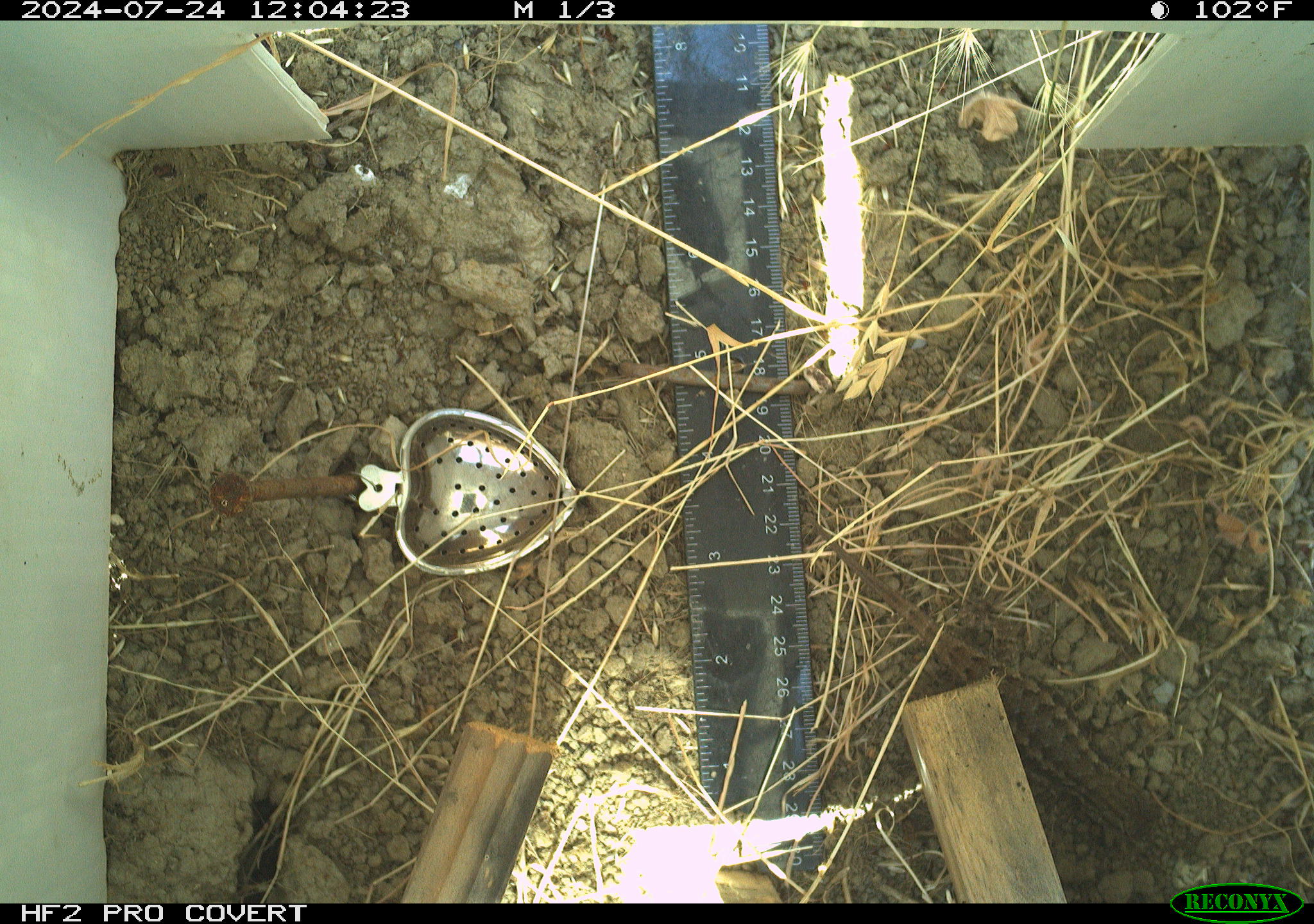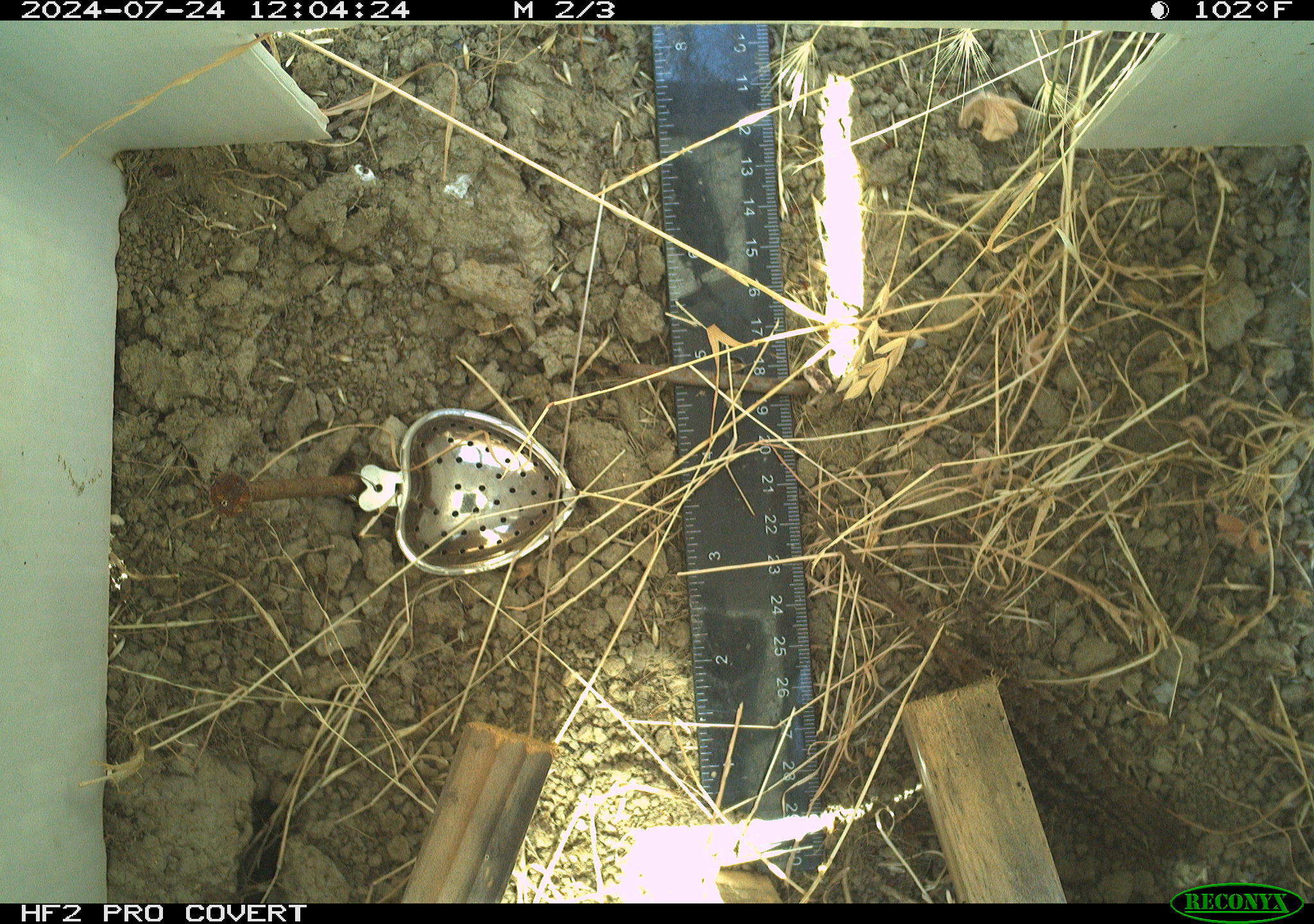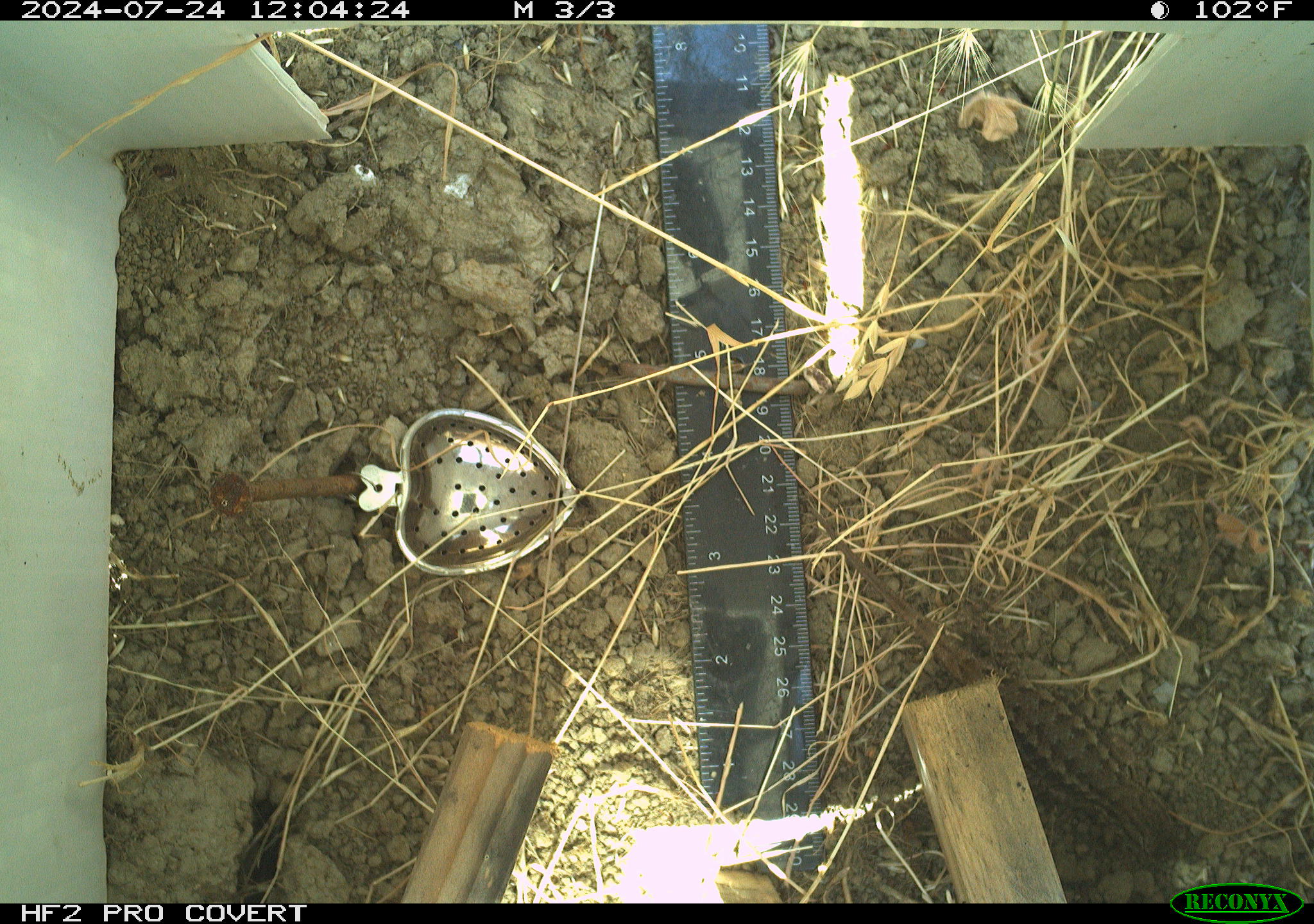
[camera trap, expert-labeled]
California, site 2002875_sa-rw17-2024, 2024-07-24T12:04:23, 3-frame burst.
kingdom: Animalia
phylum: Chordata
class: Reptilia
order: Squamata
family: Phrynosomatidae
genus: Sceloporus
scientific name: Sceloporus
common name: spiny lizards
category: sceloporus species